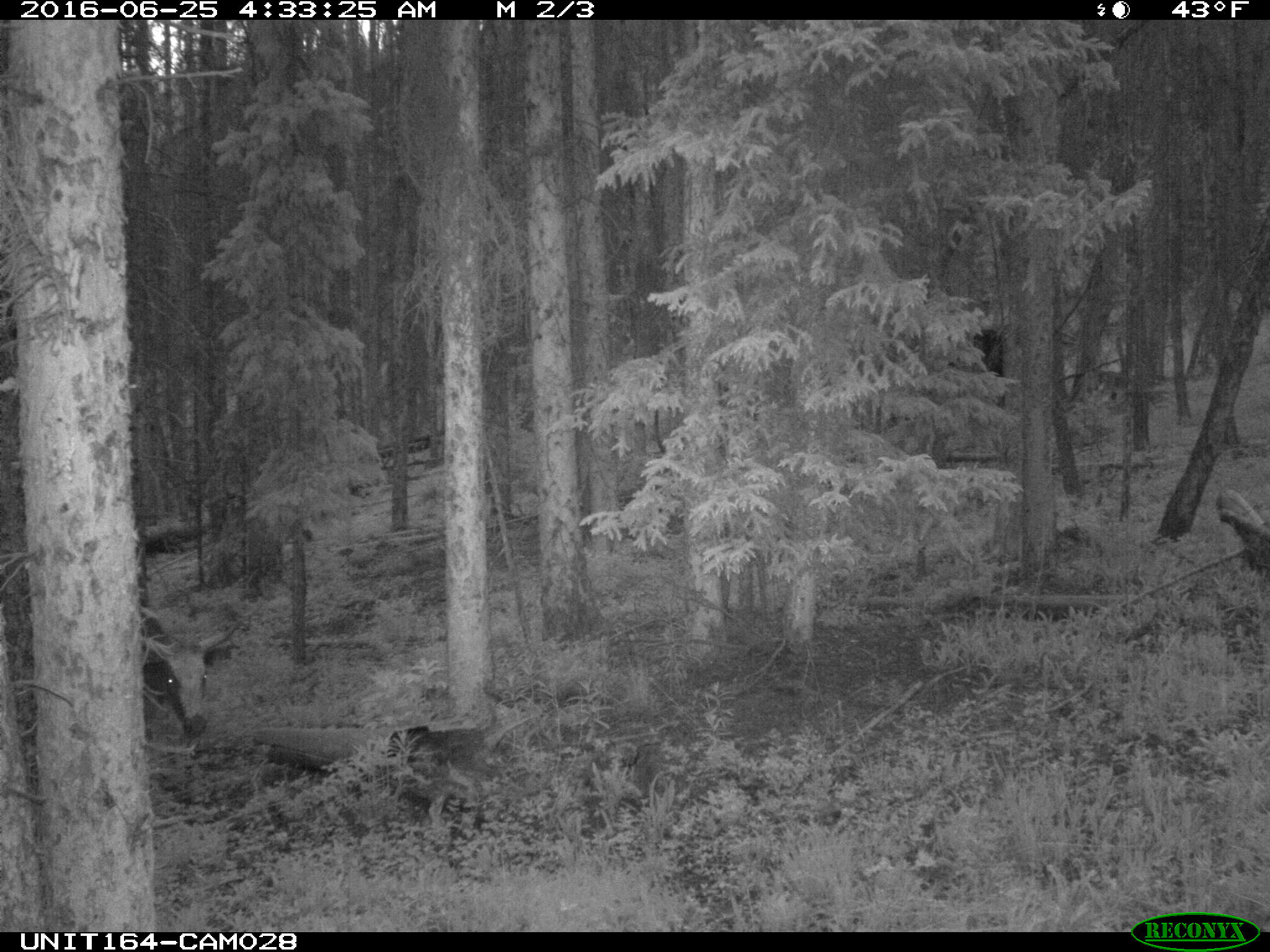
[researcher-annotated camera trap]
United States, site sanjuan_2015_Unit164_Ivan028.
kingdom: Animalia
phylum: Chordata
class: Mammalia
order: Artiodactyla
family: Bovidae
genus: Bos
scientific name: Bos taurus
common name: domestic cow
Bos taurus (domestic cow).